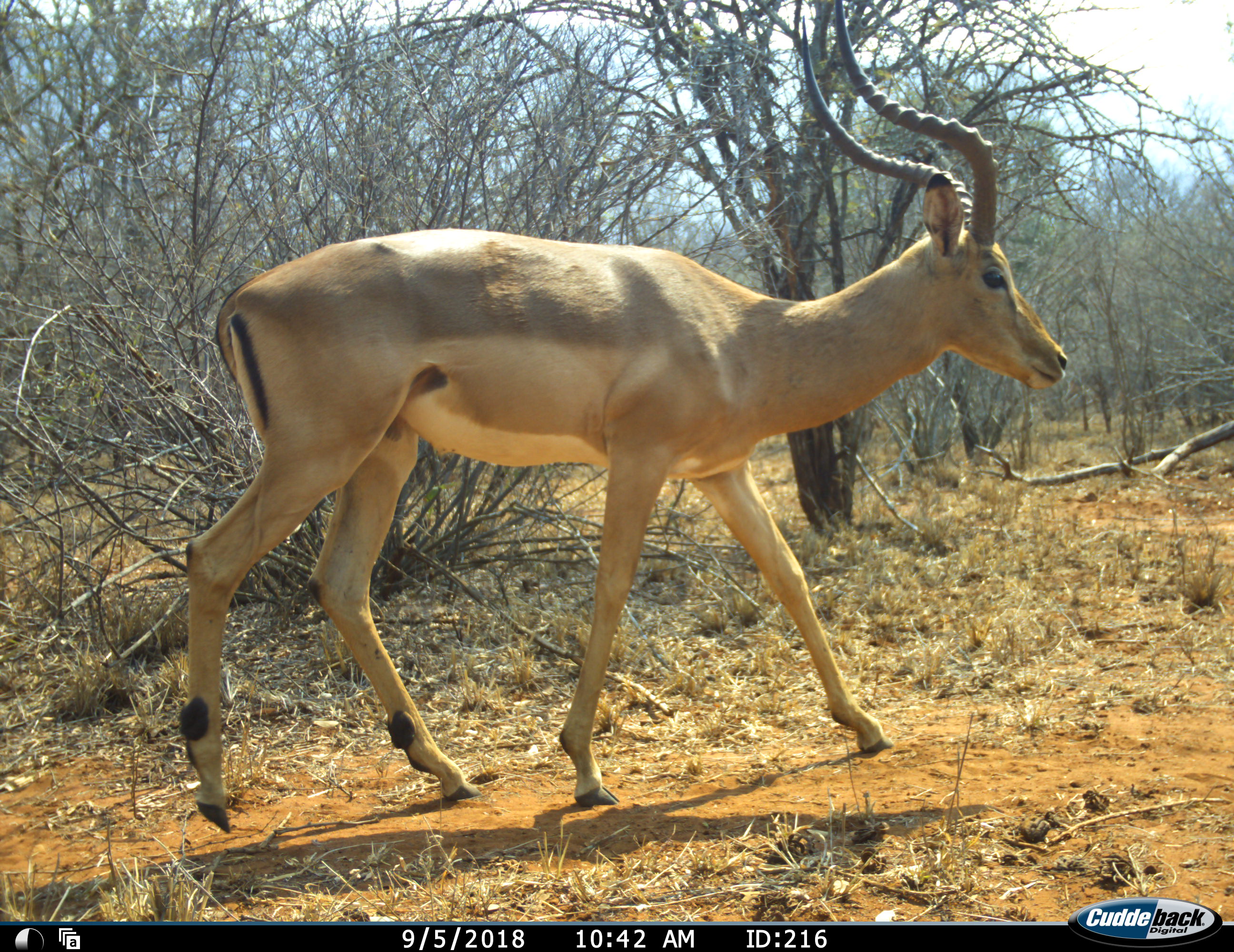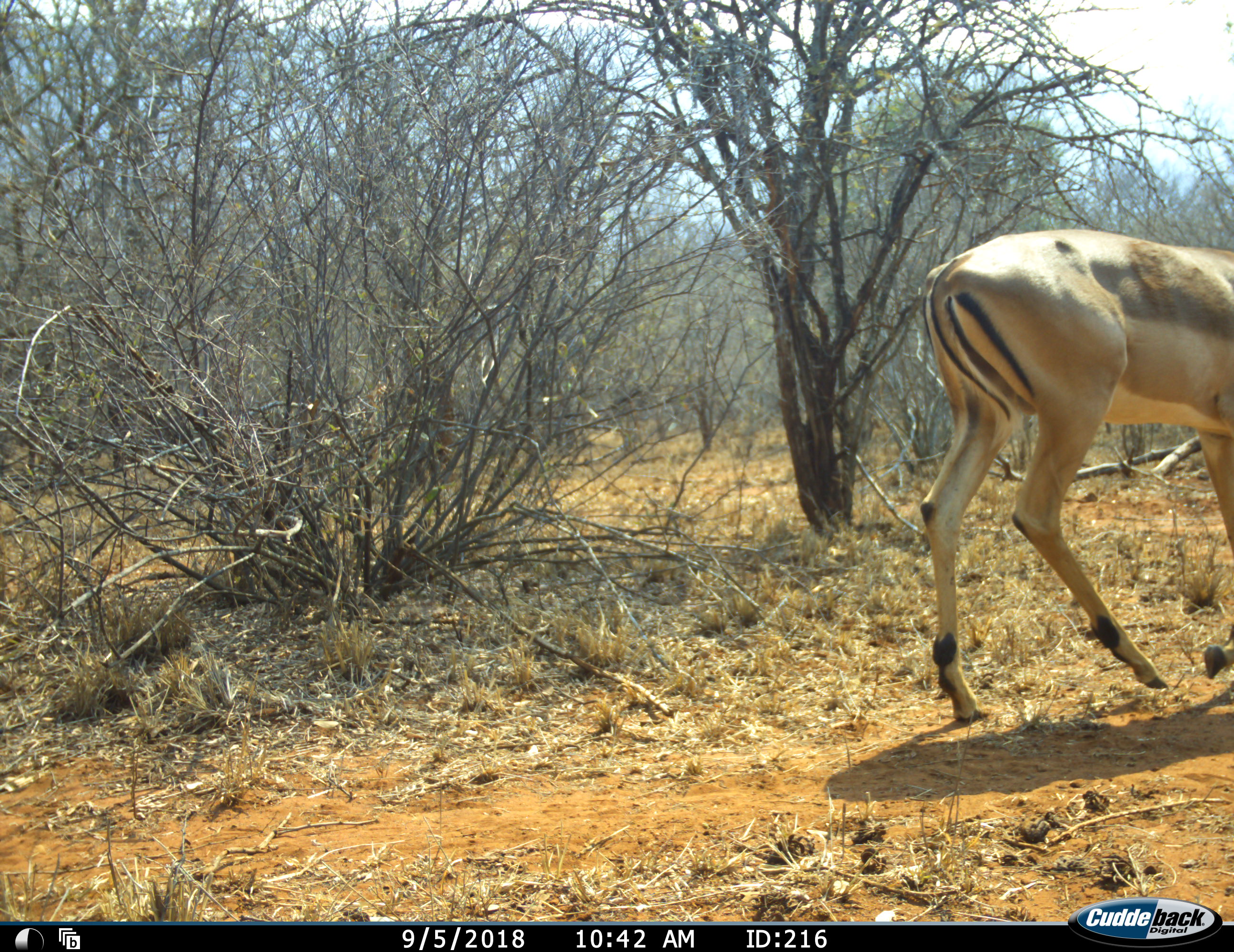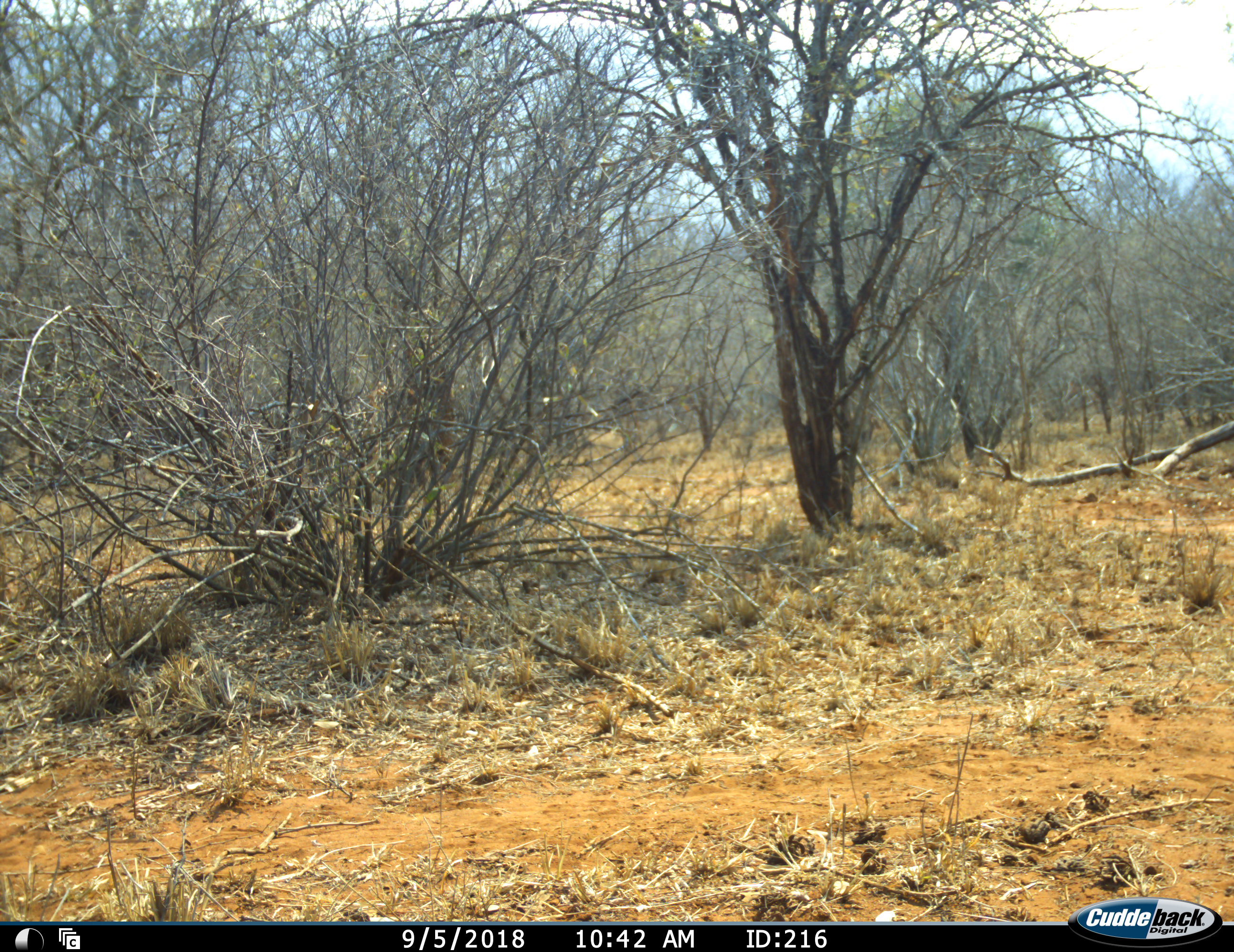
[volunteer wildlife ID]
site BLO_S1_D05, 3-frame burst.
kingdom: Animalia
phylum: Chordata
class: Mammalia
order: Artiodactyla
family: Bovidae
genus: Aepyceros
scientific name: Aepyceros melampus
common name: impala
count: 1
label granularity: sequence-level